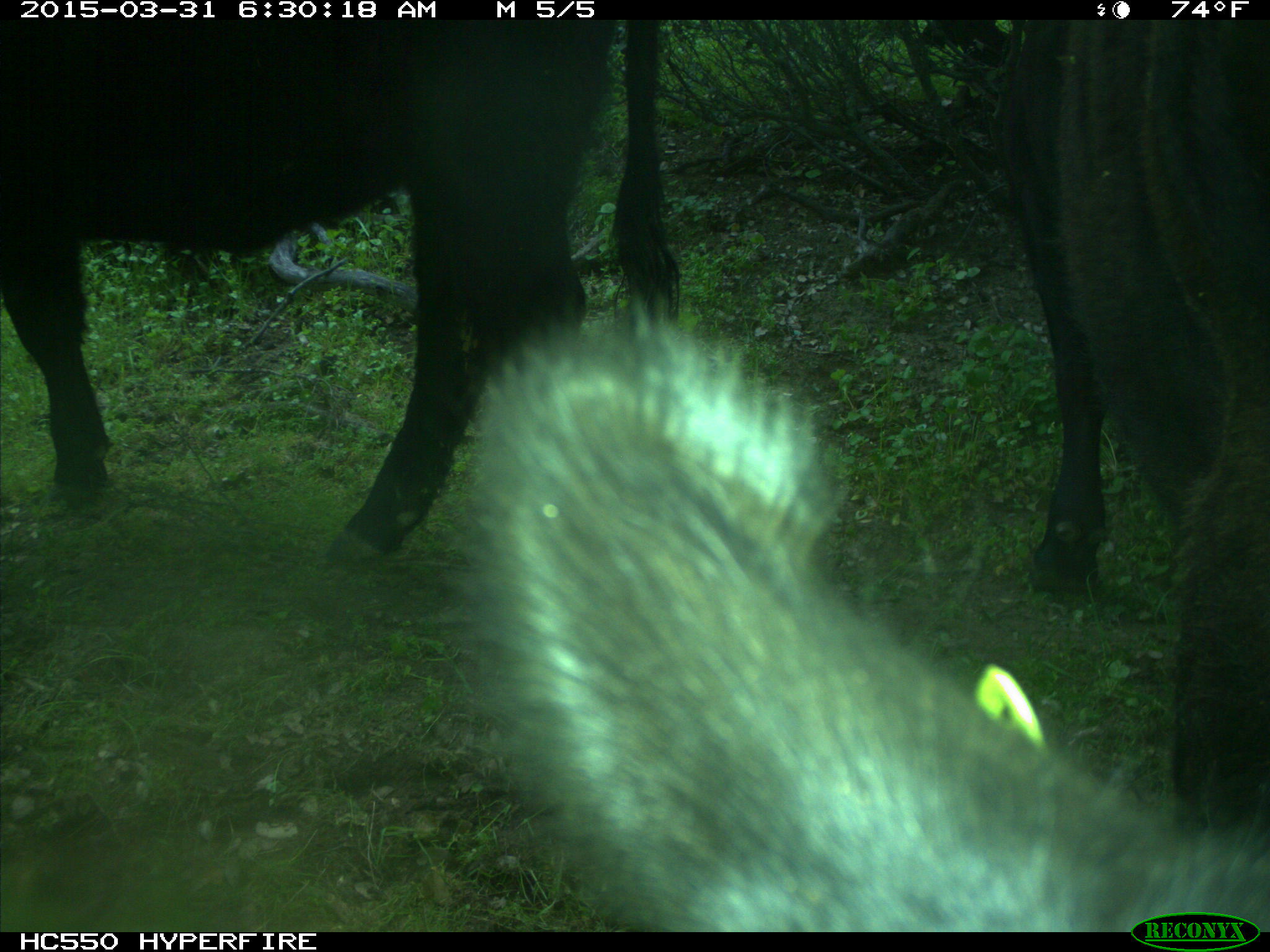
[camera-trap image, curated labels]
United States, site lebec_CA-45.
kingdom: Animalia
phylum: Chordata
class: Mammalia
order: Artiodactyla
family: Bovidae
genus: Bos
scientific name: Bos taurus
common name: domestic cow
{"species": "Bos taurus (domestic cow)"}